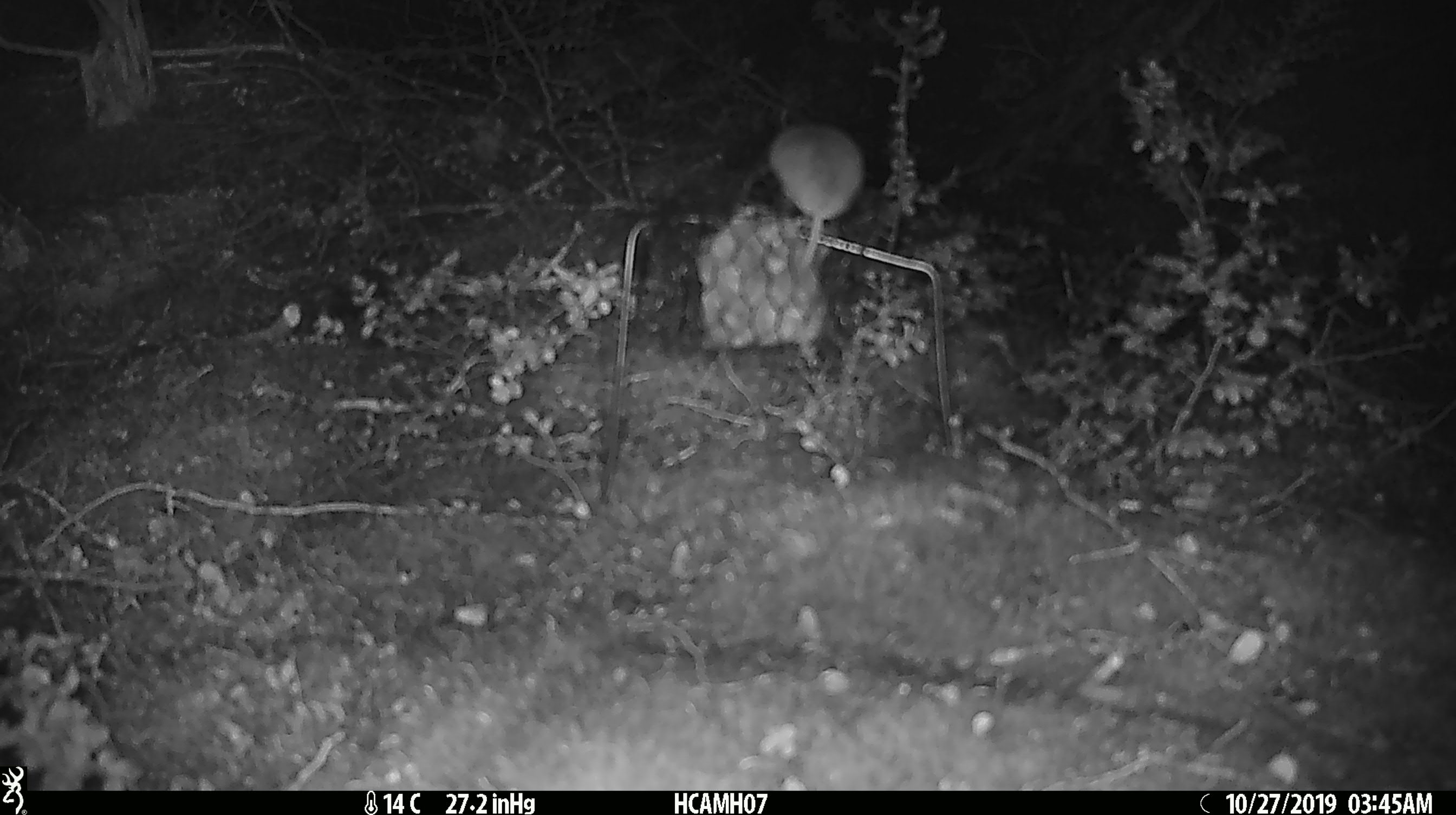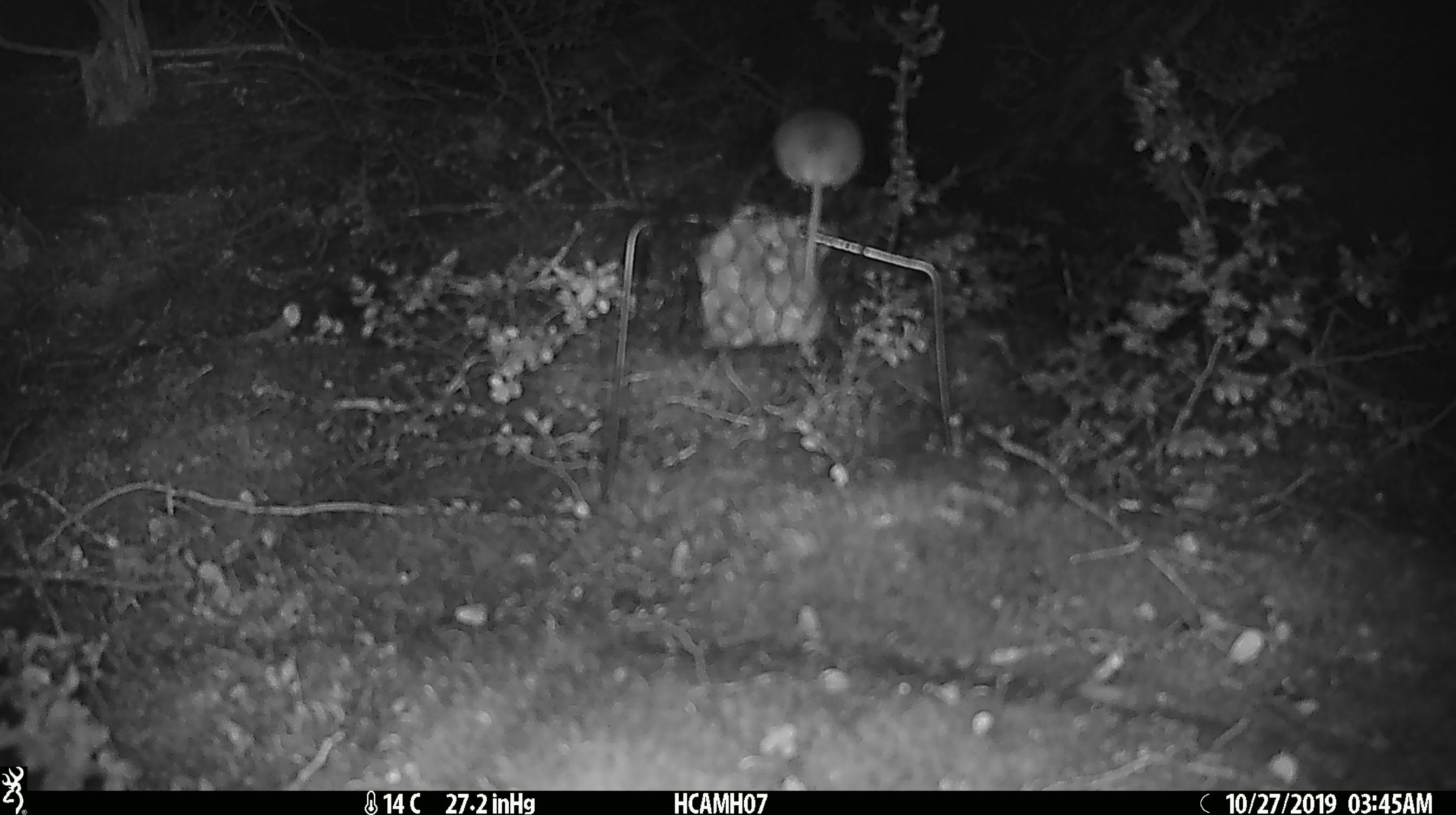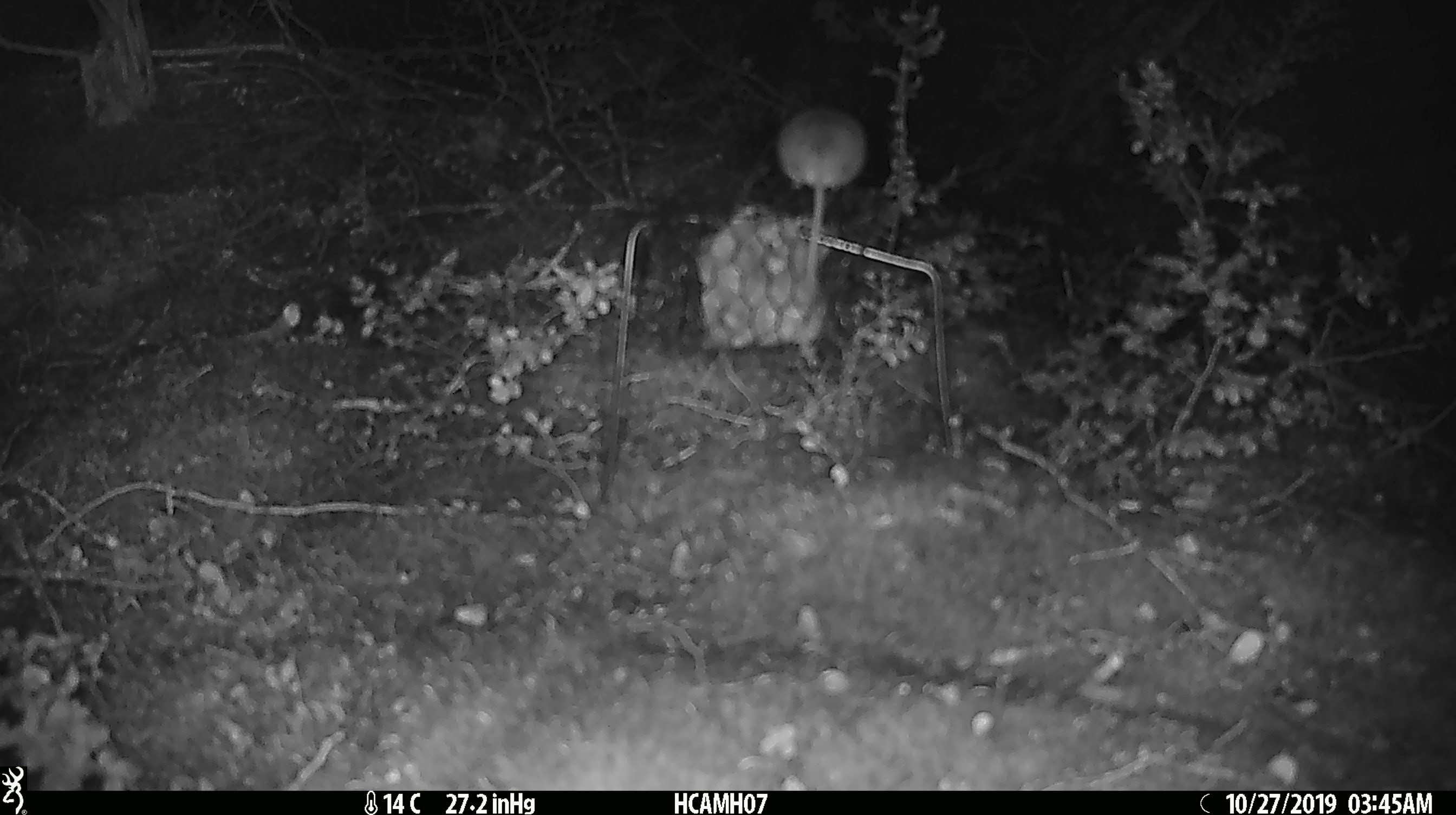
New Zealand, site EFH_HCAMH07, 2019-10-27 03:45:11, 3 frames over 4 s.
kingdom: Animalia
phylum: Chordata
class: Mammalia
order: Rodentia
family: Muridae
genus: Mus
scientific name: Mus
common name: mouse